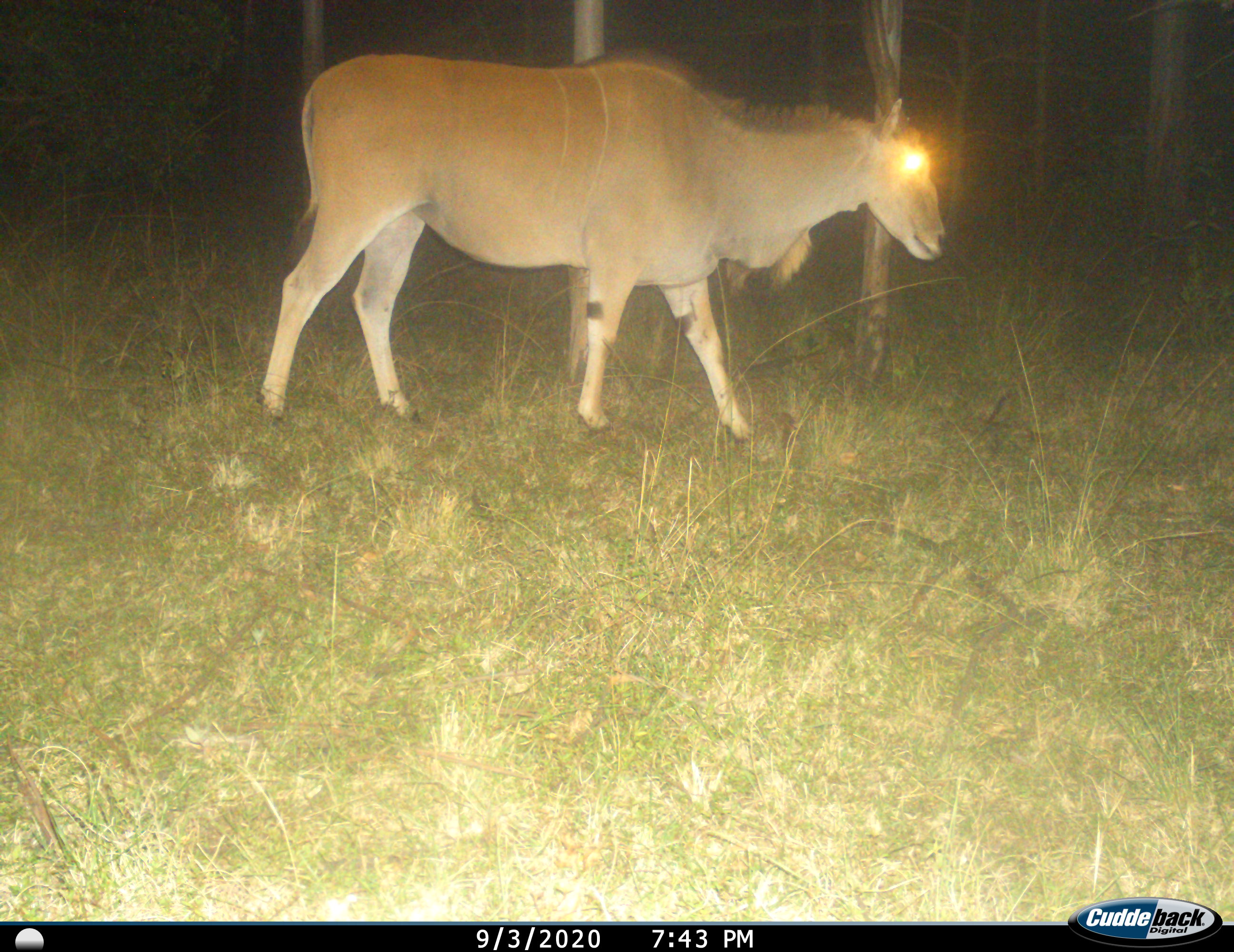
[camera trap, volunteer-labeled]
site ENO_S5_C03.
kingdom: Animalia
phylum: Chordata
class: Mammalia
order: Artiodactyla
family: Bovidae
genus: Tragelaphus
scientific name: Tragelaphus oryx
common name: eland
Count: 1.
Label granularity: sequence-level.